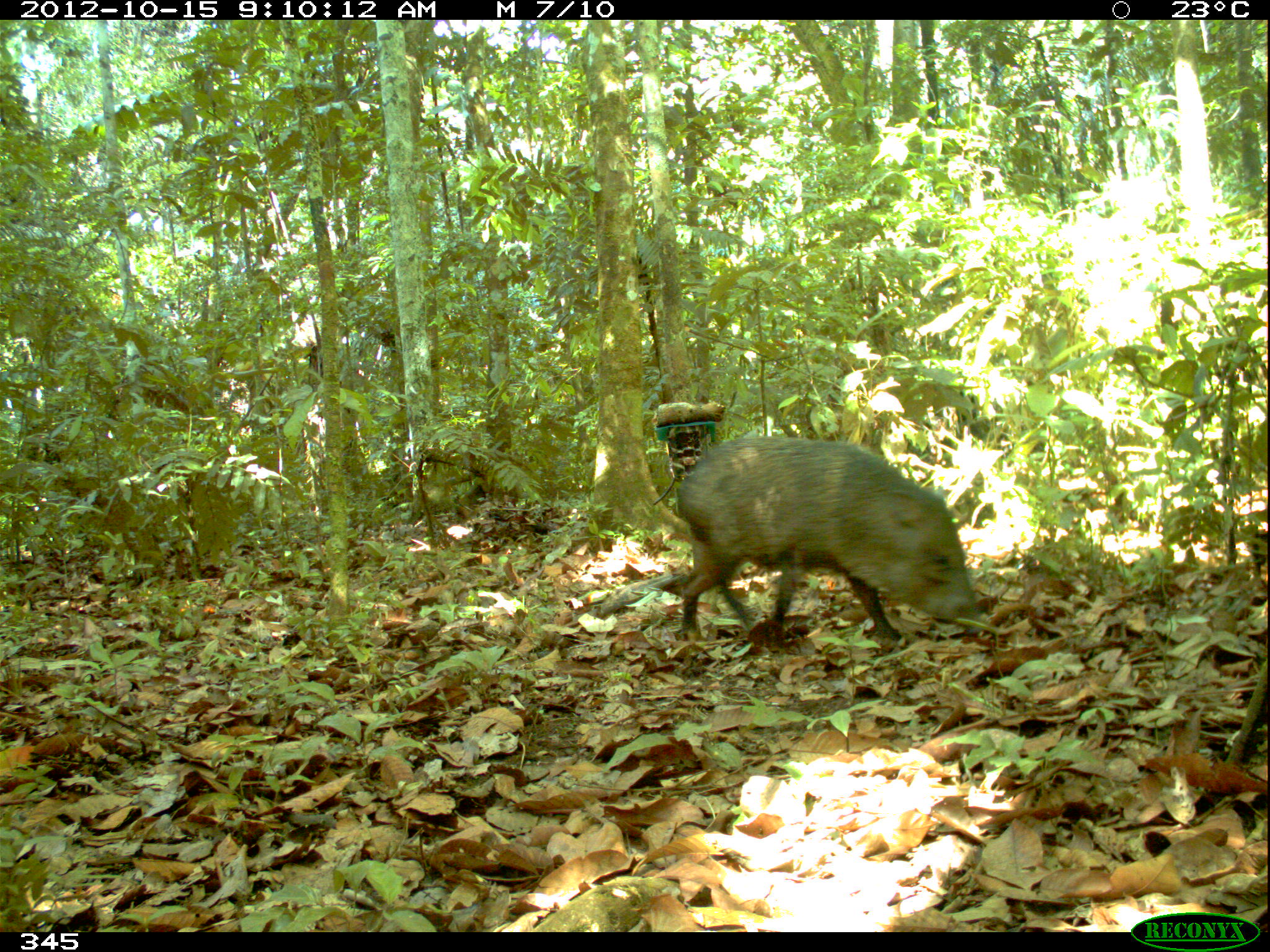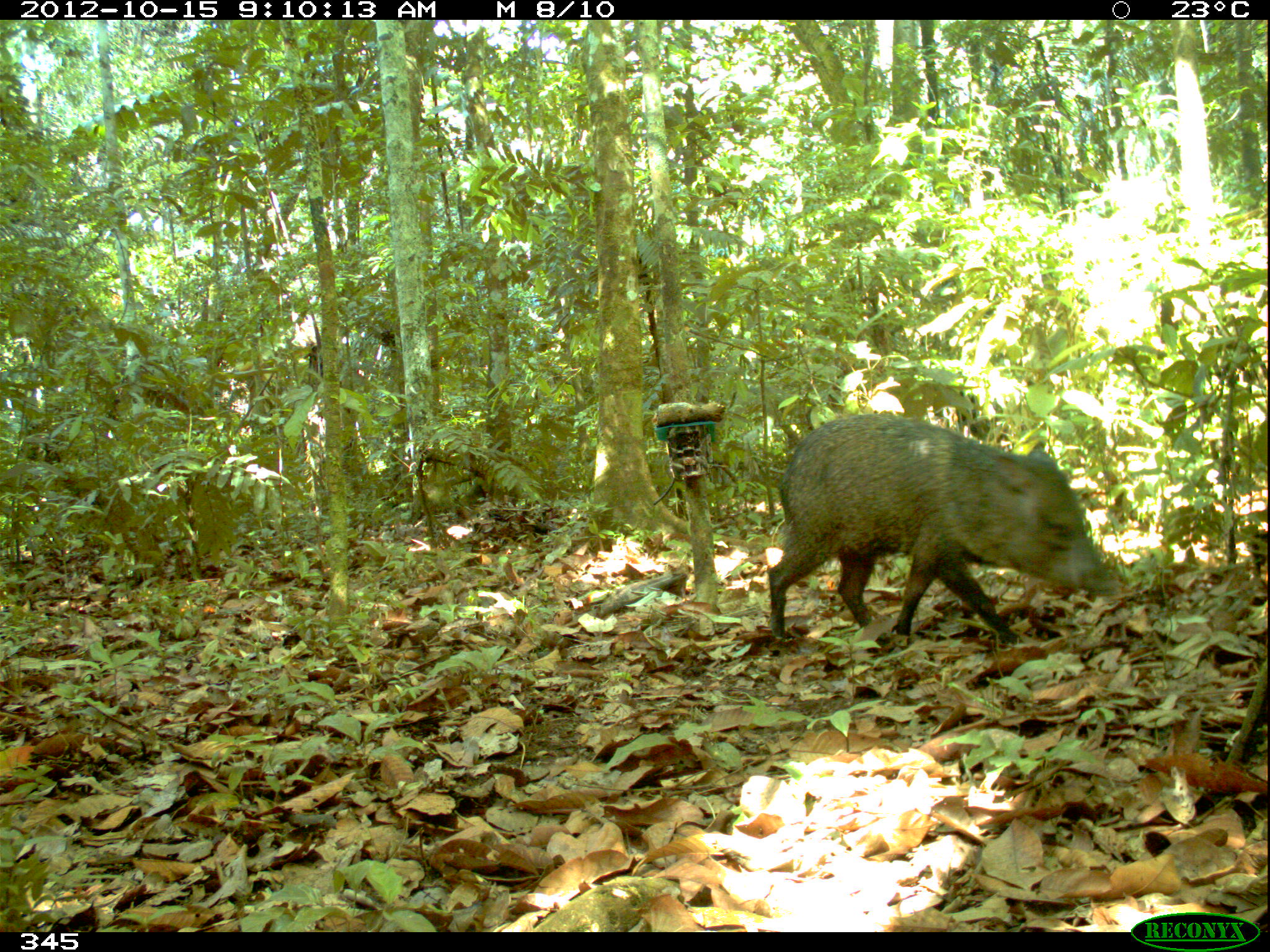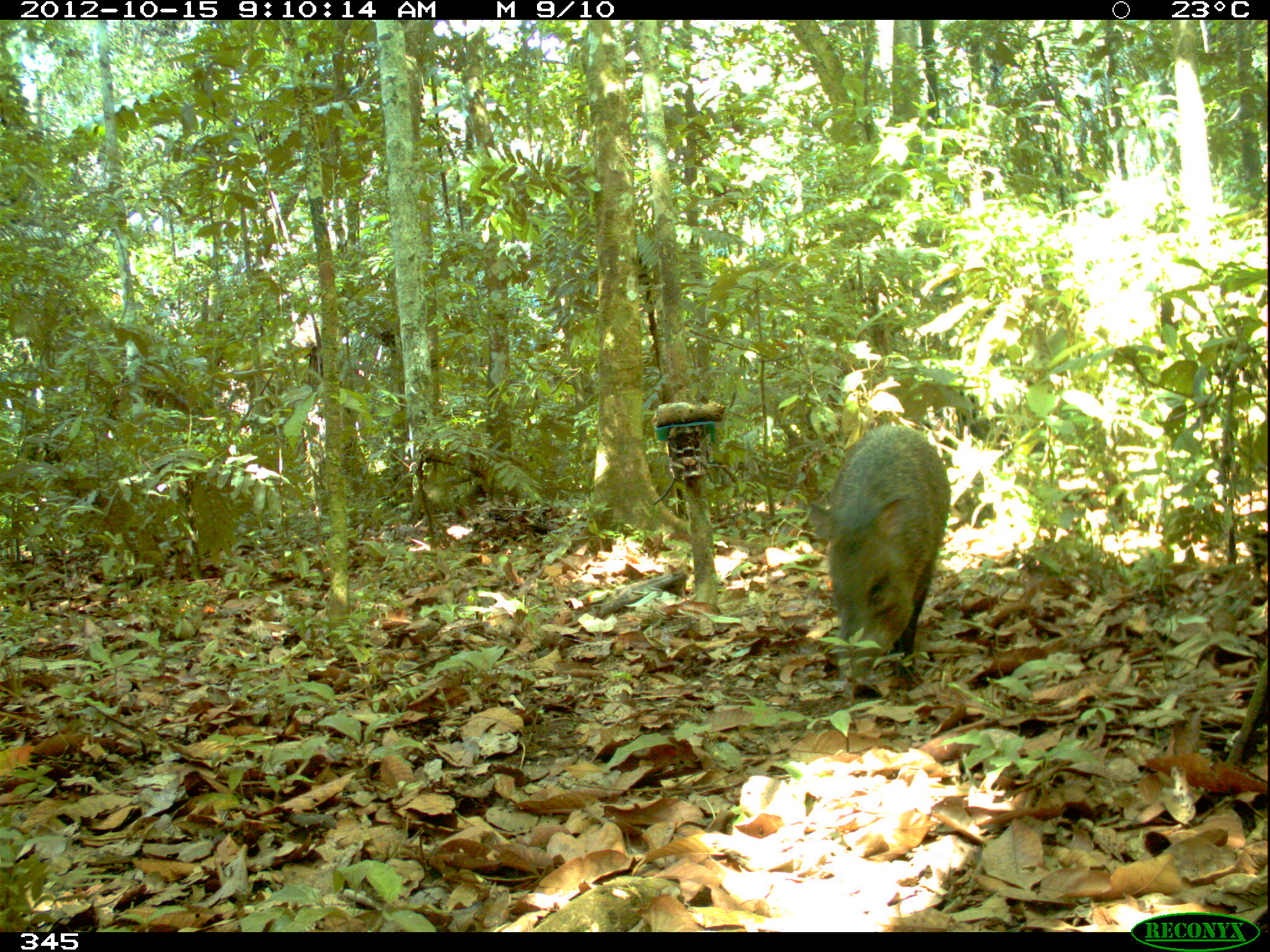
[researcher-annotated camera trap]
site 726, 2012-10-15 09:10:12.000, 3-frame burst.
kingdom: Animalia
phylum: Chordata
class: Mammalia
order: Artiodactyla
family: Tayassuidae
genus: Pecari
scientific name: Pecari tajacu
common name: collared peccary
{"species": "Pecari tajacu (collared peccary)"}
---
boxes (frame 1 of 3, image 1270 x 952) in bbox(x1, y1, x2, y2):
pecari tajacu: bbox(671, 434, 982, 656)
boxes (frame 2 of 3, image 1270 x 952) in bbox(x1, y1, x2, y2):
pecari tajacu: bbox(764, 413, 1118, 656)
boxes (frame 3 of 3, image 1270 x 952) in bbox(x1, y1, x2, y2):
pecari tajacu: bbox(804, 423, 951, 698)